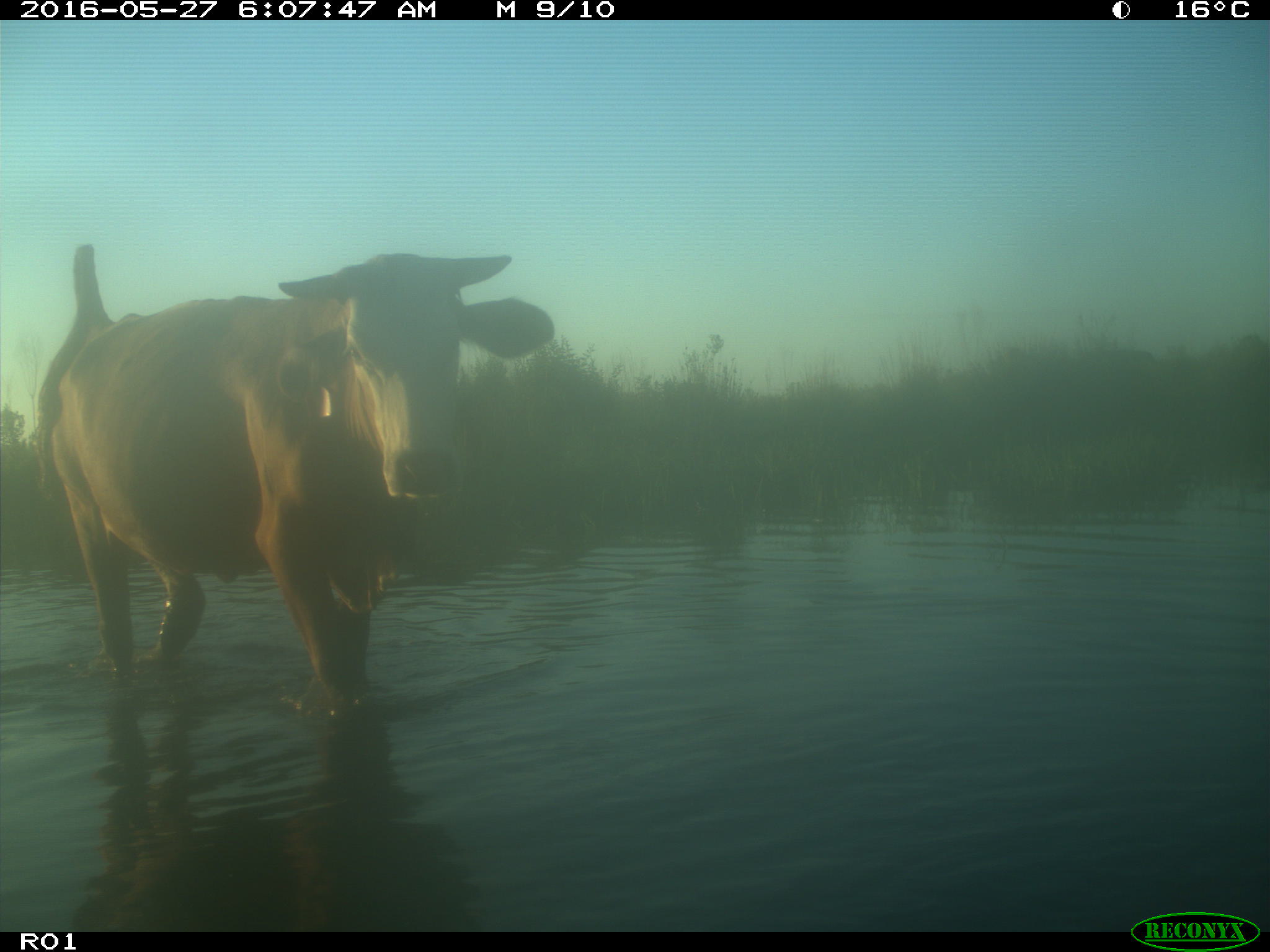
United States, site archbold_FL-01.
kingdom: Animalia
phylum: Chordata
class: Mammalia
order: Artiodactyla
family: Bovidae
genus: Bos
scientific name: Bos taurus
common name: domestic cow